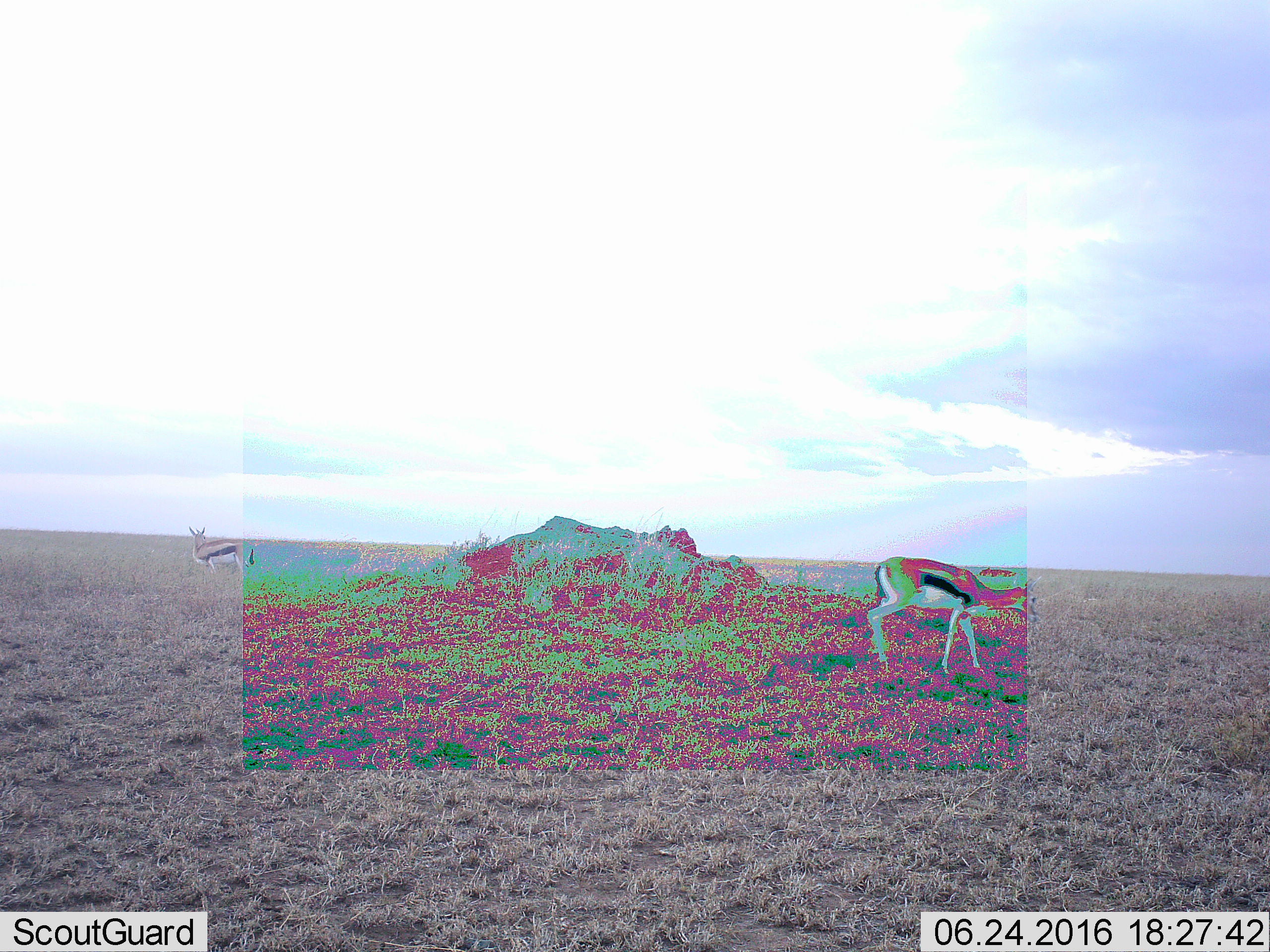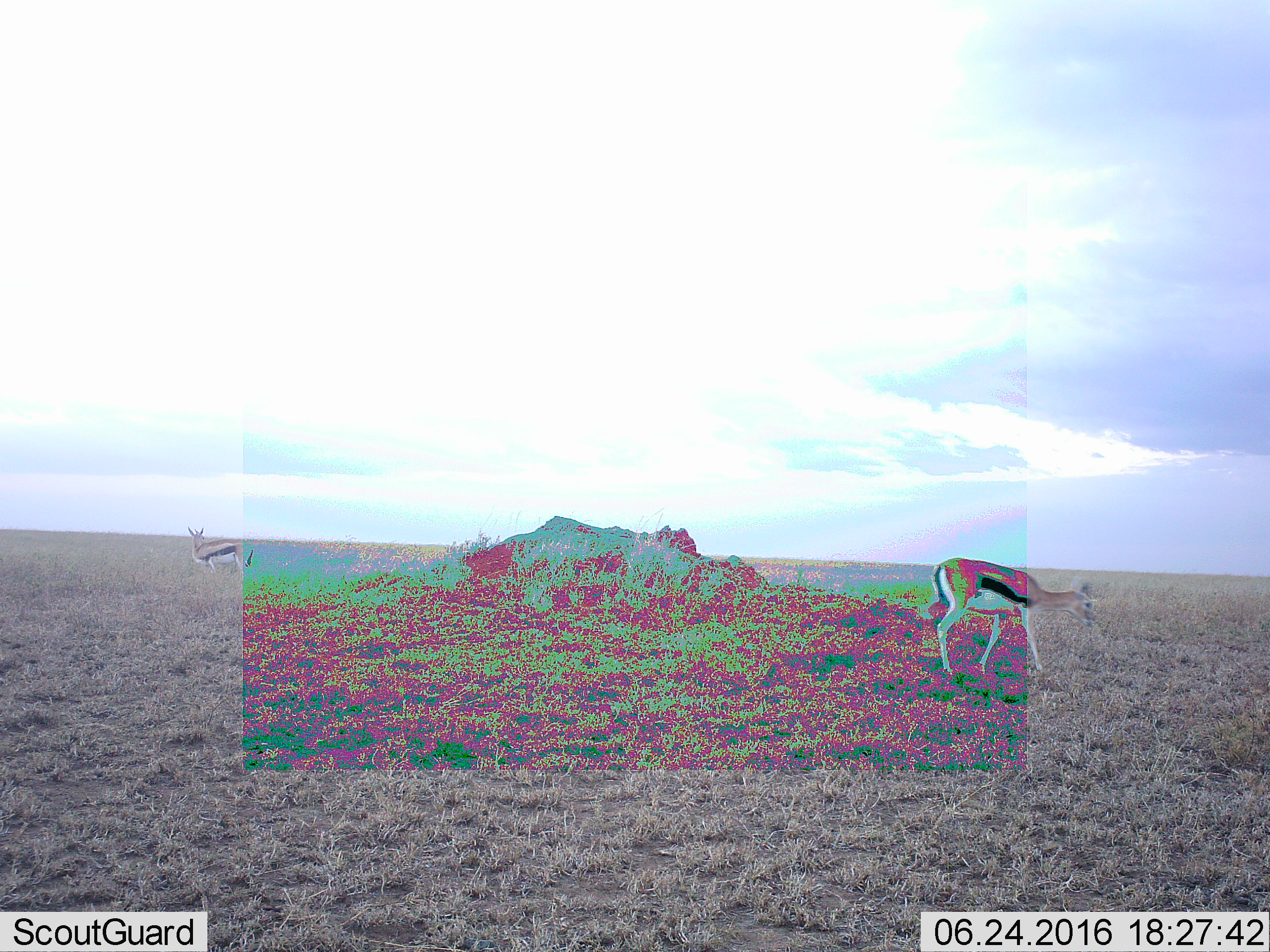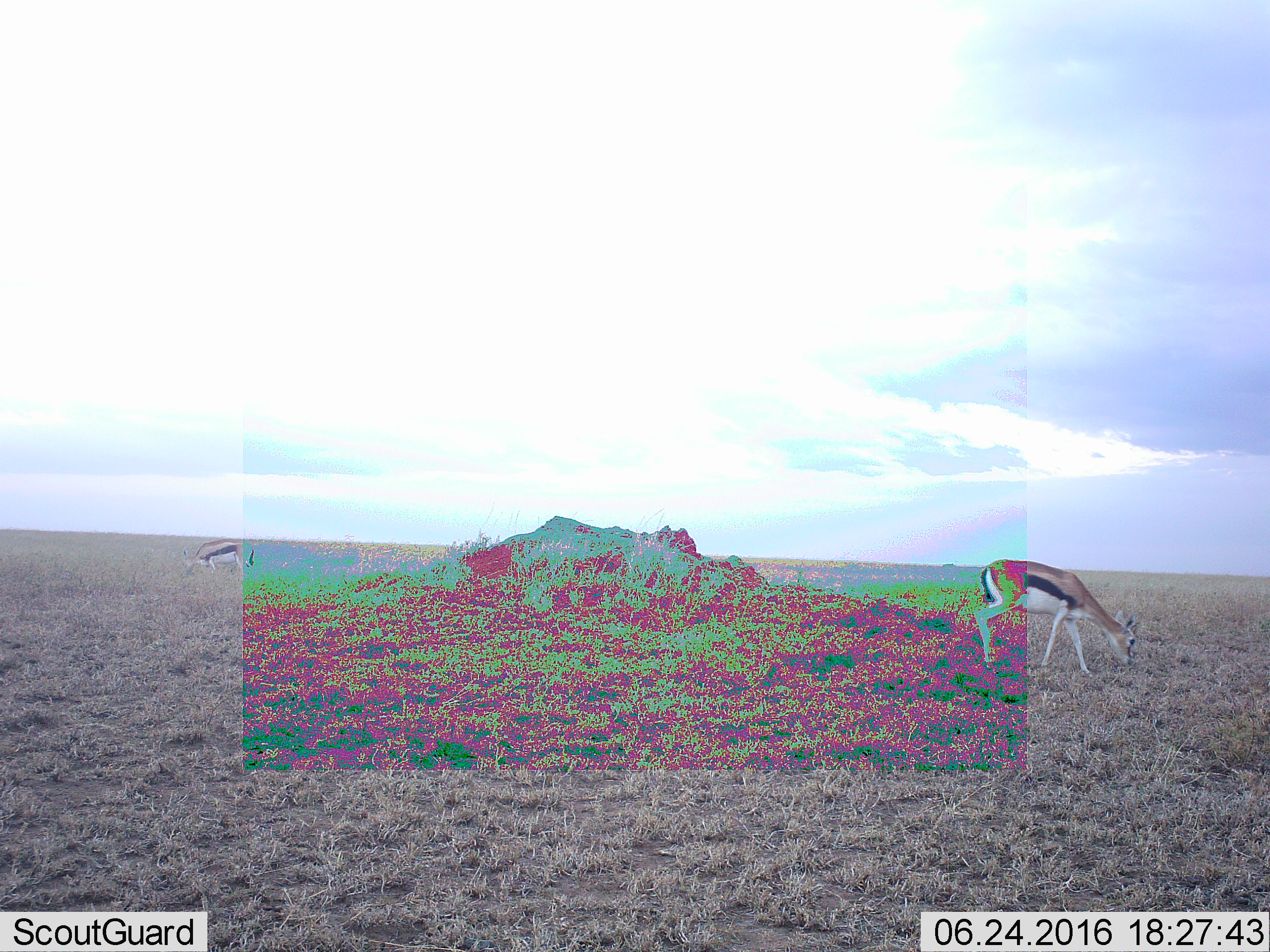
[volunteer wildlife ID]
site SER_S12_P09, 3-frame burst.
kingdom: Animalia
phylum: Chordata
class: Mammalia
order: Artiodactyla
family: Bovidae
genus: Eudorcas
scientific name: Eudorcas thomsonii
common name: thomson's gazelle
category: gazellethomsons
Gazellethomsons (thomson's gazelle) (Eudorcas thomsonii), count 2. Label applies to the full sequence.